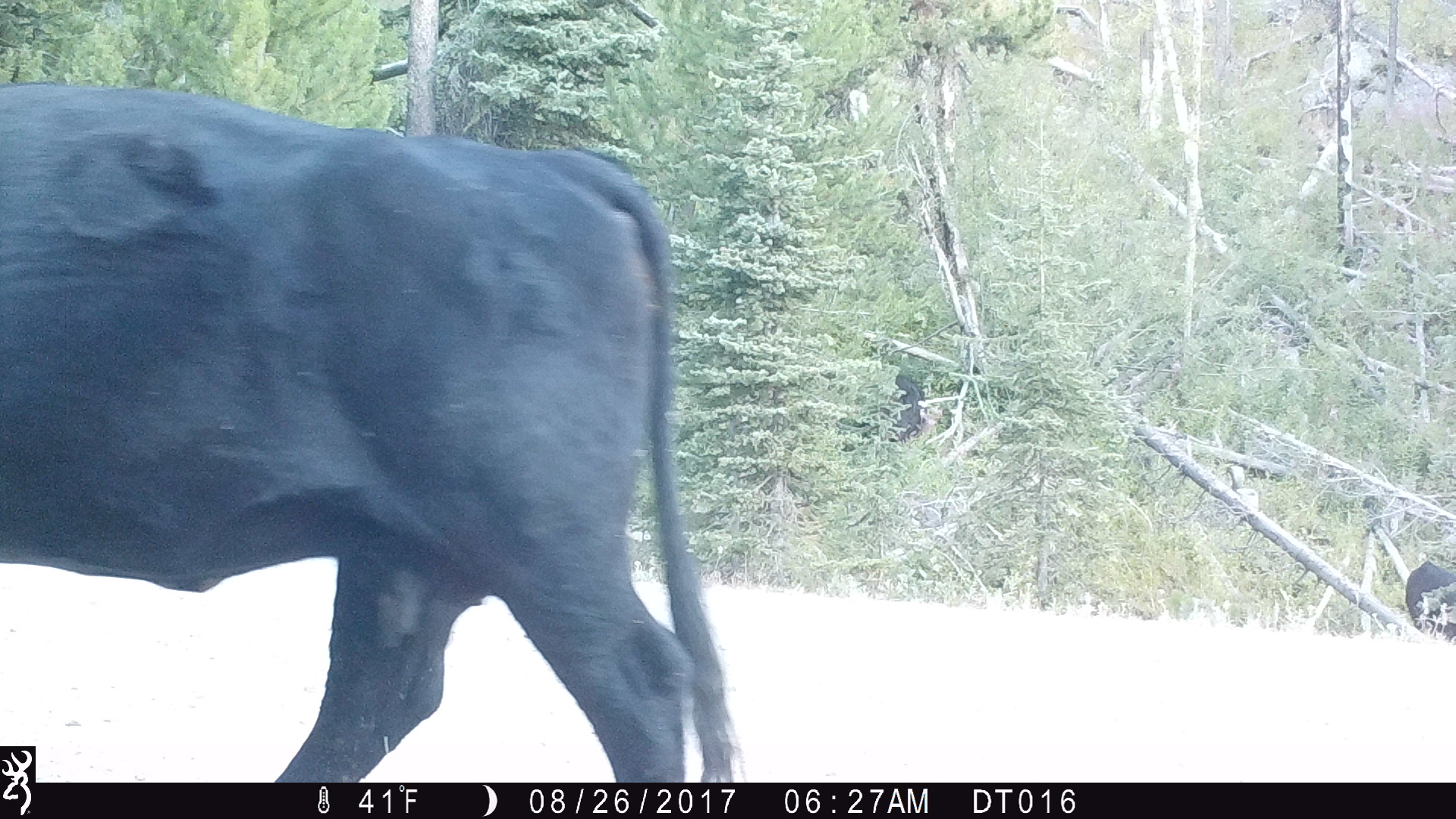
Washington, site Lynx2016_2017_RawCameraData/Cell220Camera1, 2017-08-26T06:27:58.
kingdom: Animalia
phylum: Chordata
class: Mammalia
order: Artiodactyla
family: Bovidae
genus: Bos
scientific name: Bos taurus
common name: domestic cattle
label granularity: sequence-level